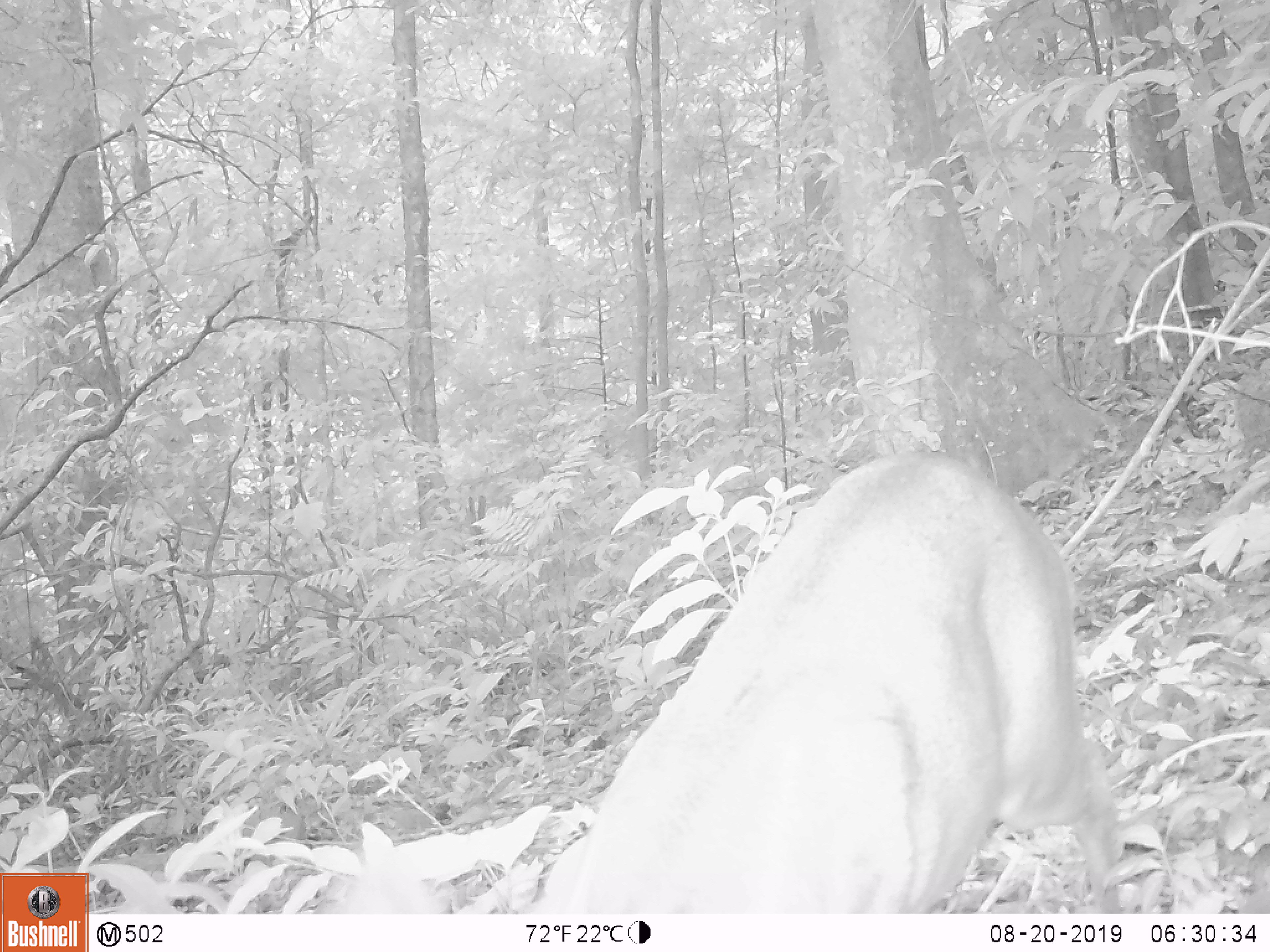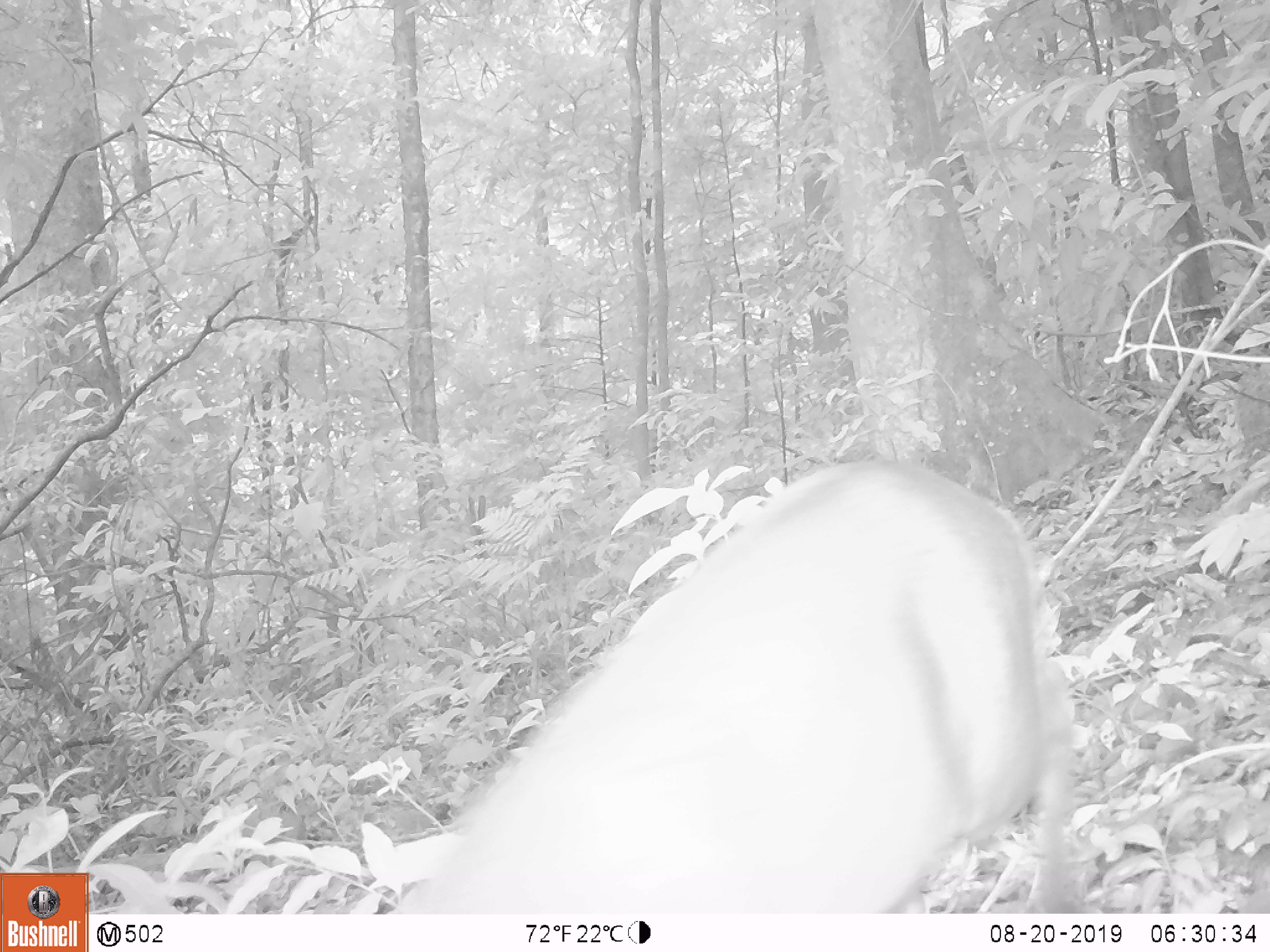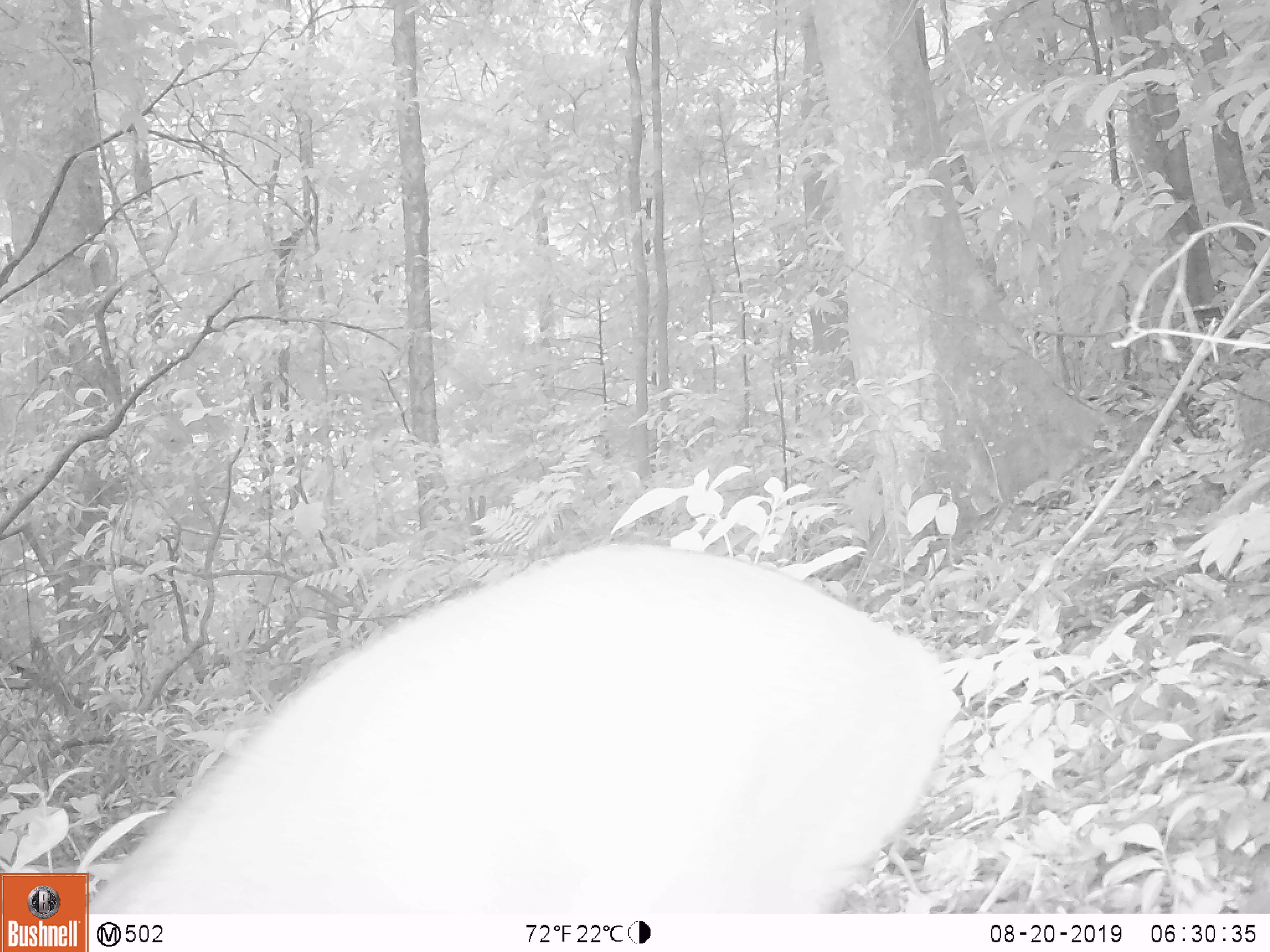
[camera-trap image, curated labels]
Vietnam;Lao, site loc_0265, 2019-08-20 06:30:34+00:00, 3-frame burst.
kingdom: Animalia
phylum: Chordata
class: Mammalia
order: Artiodactyla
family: Cervidae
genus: Muntiacus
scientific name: Muntiacus rooseveltorum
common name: roosevelt's muntjac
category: roosevelts muntjac group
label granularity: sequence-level